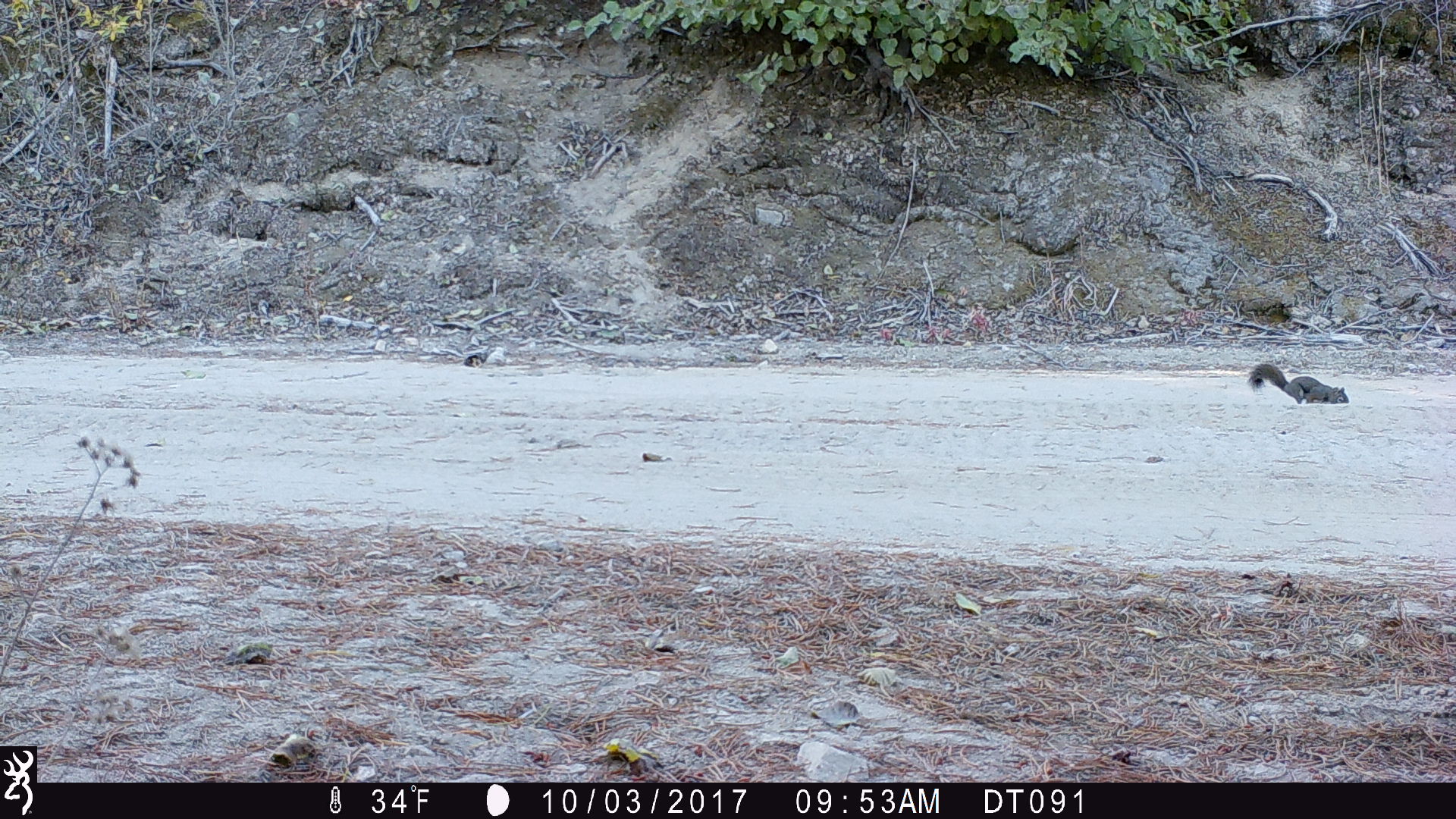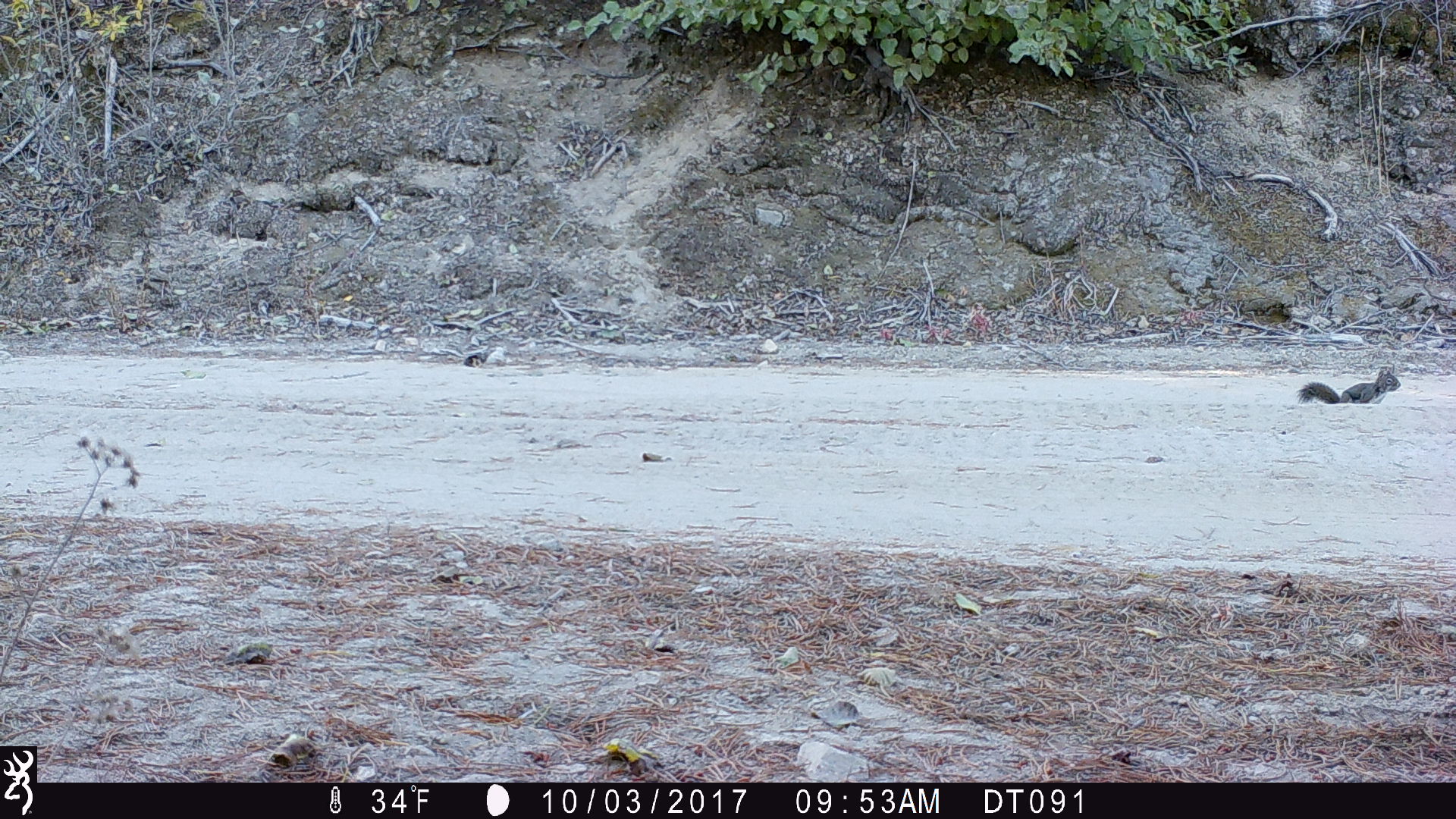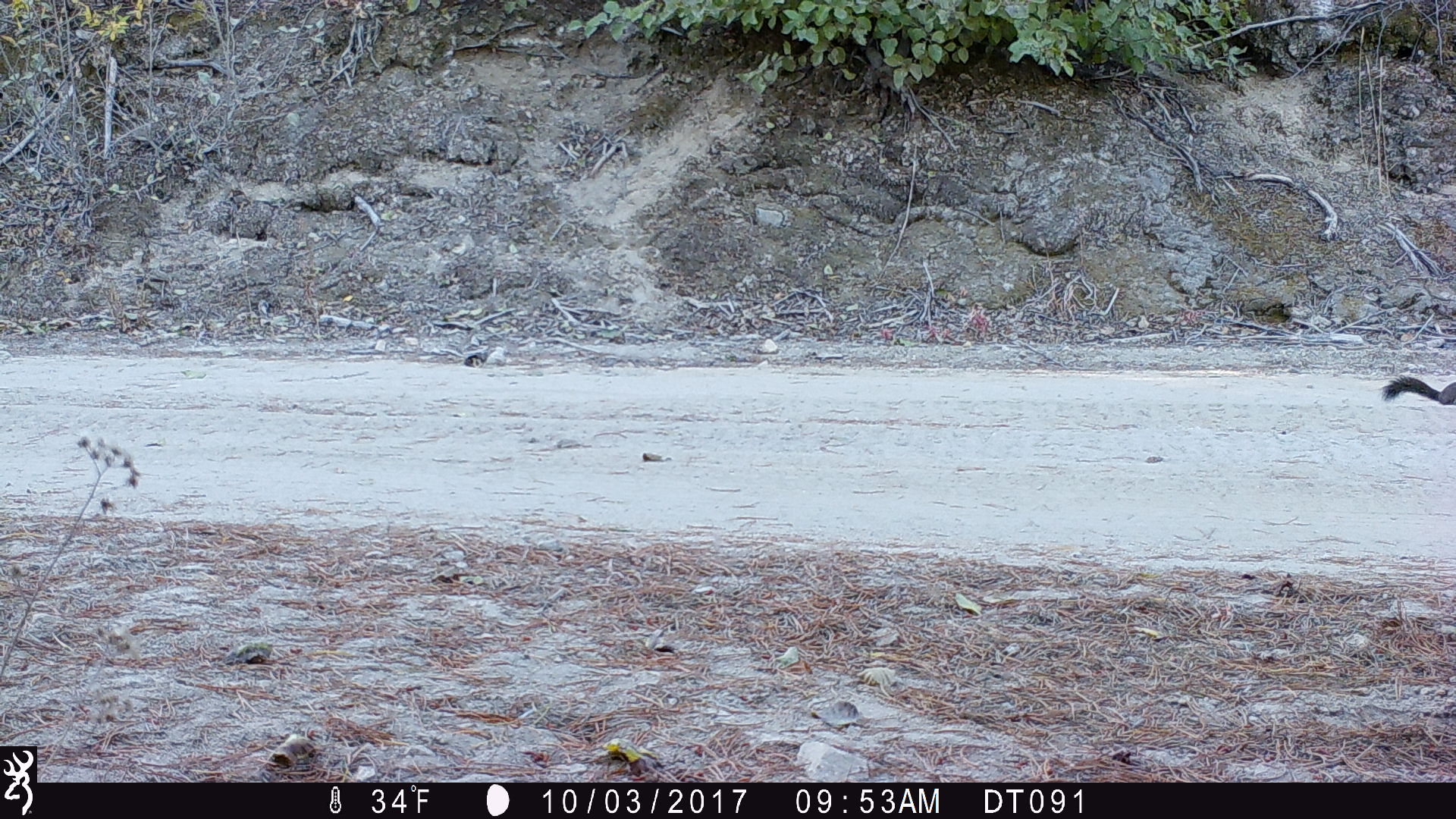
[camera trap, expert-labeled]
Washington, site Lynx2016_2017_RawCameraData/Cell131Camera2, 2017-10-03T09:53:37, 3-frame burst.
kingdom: Animalia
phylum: Chordata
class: Mammalia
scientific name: Mammalia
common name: small mammal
Small mammal (Mammalia). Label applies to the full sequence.